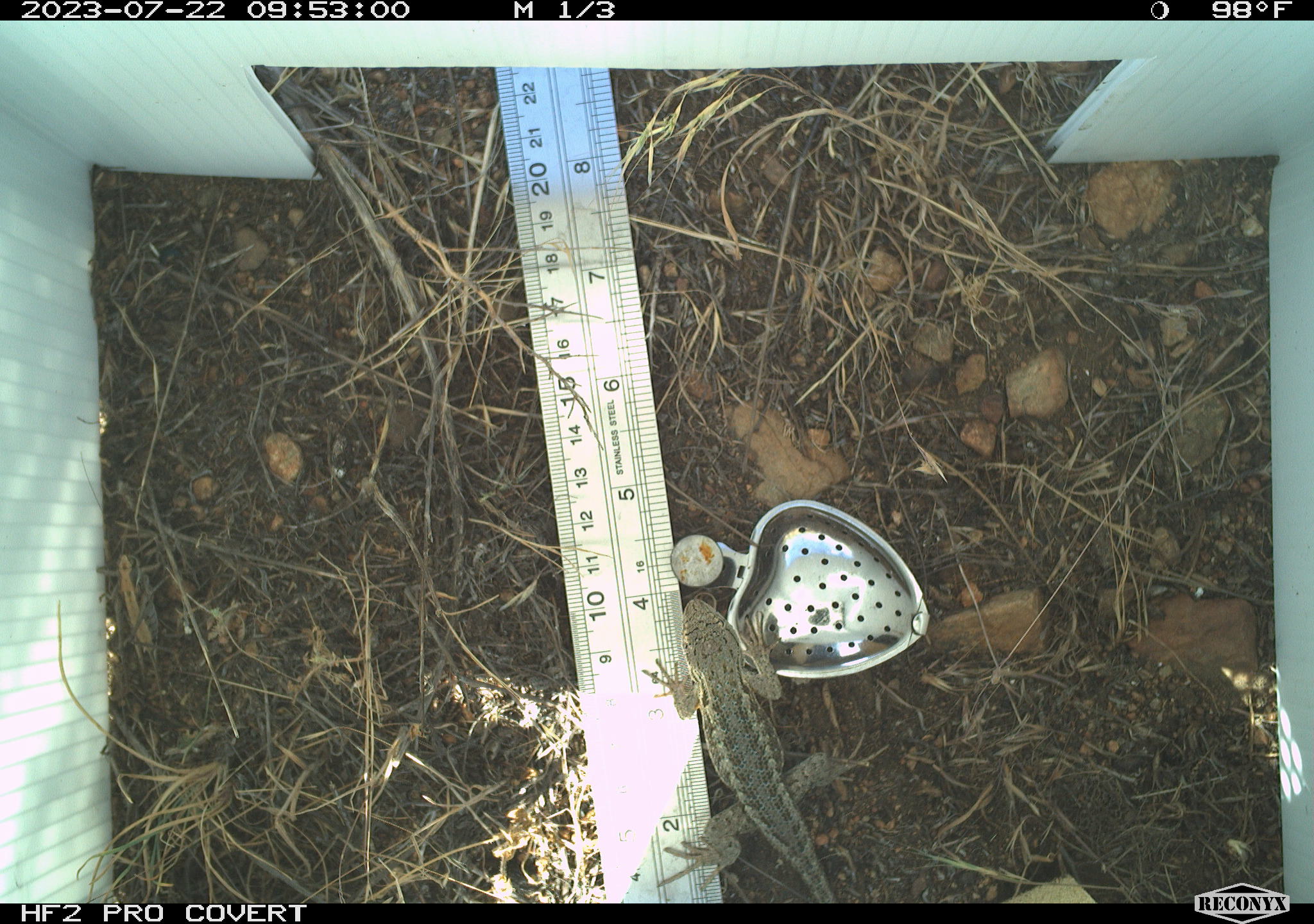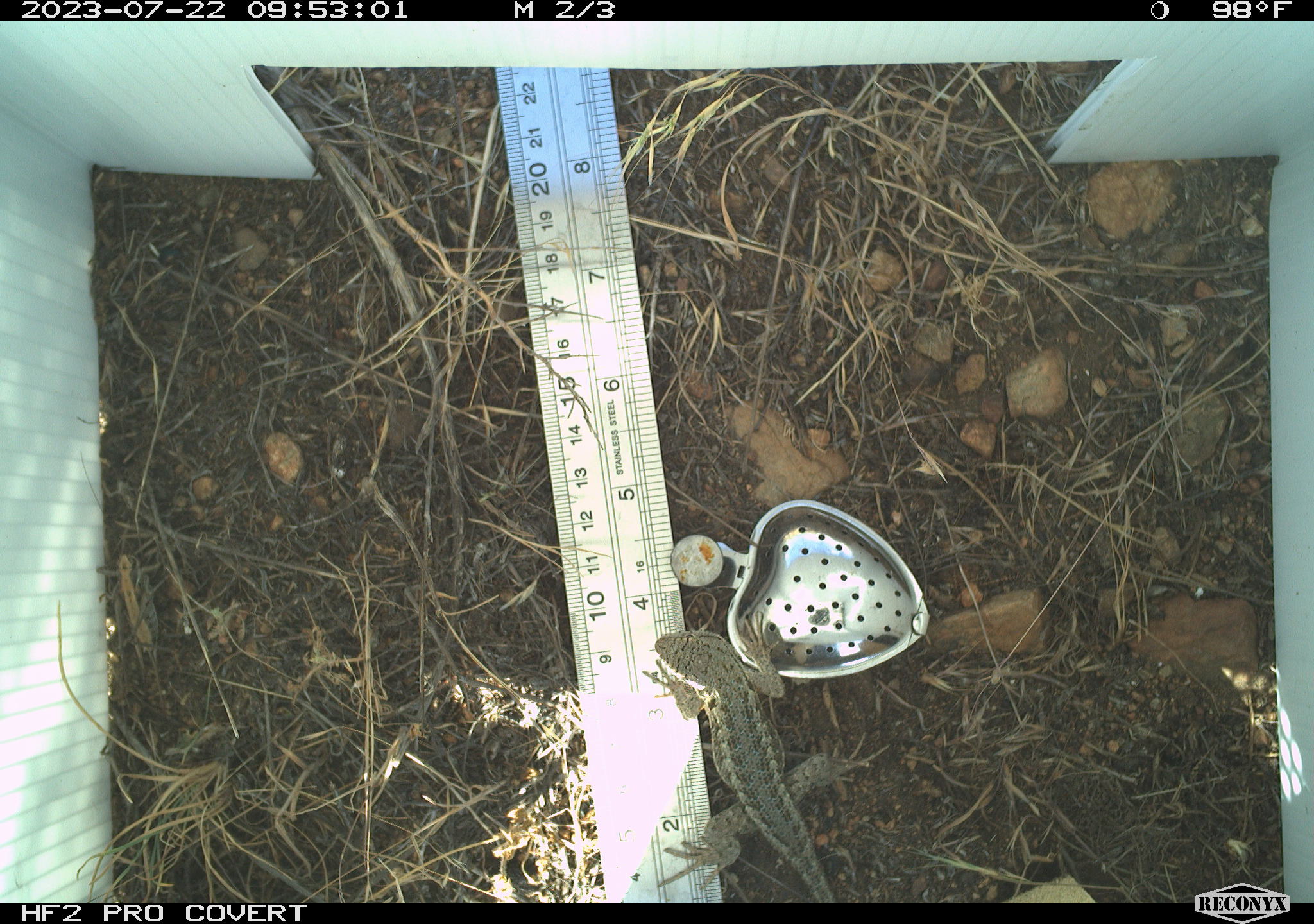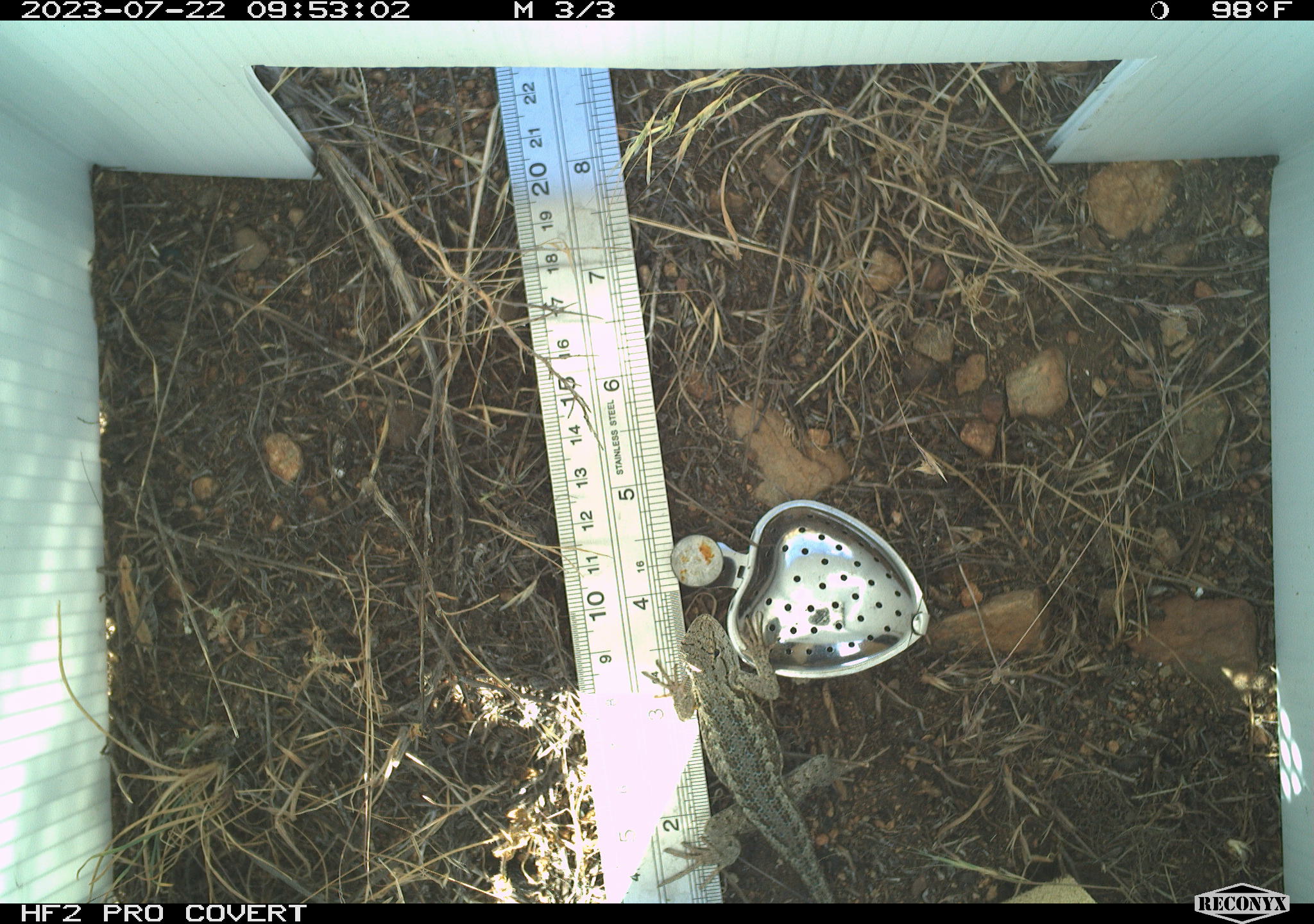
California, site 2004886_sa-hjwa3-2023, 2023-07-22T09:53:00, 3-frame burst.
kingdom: Animalia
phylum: Chordata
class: Reptilia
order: Squamata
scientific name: Squamata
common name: lizards and snakes